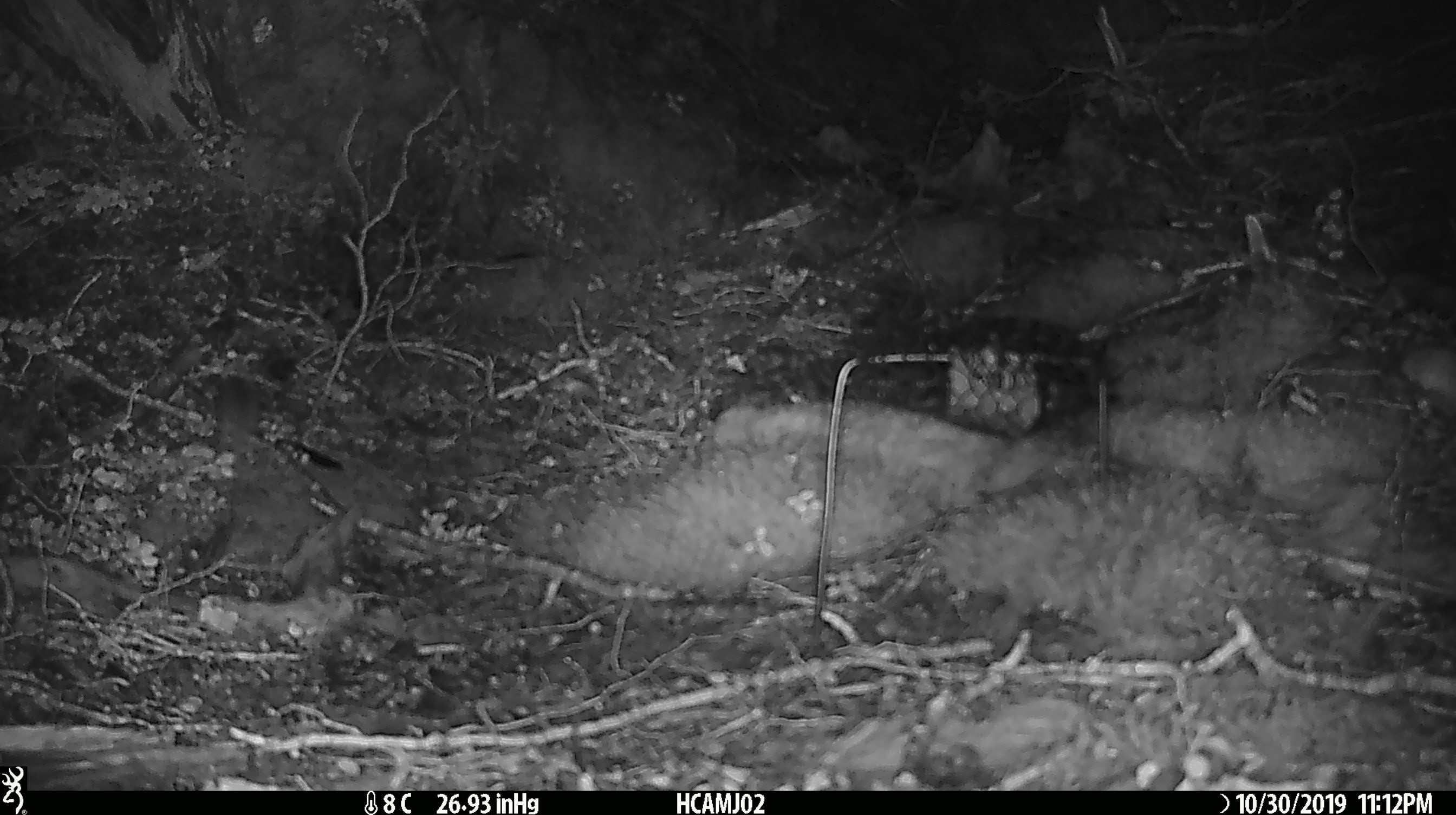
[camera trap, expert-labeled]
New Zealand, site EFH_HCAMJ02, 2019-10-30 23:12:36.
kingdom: Animalia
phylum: Chordata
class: Mammalia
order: Rodentia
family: Muridae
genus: Mus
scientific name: Mus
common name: mouse